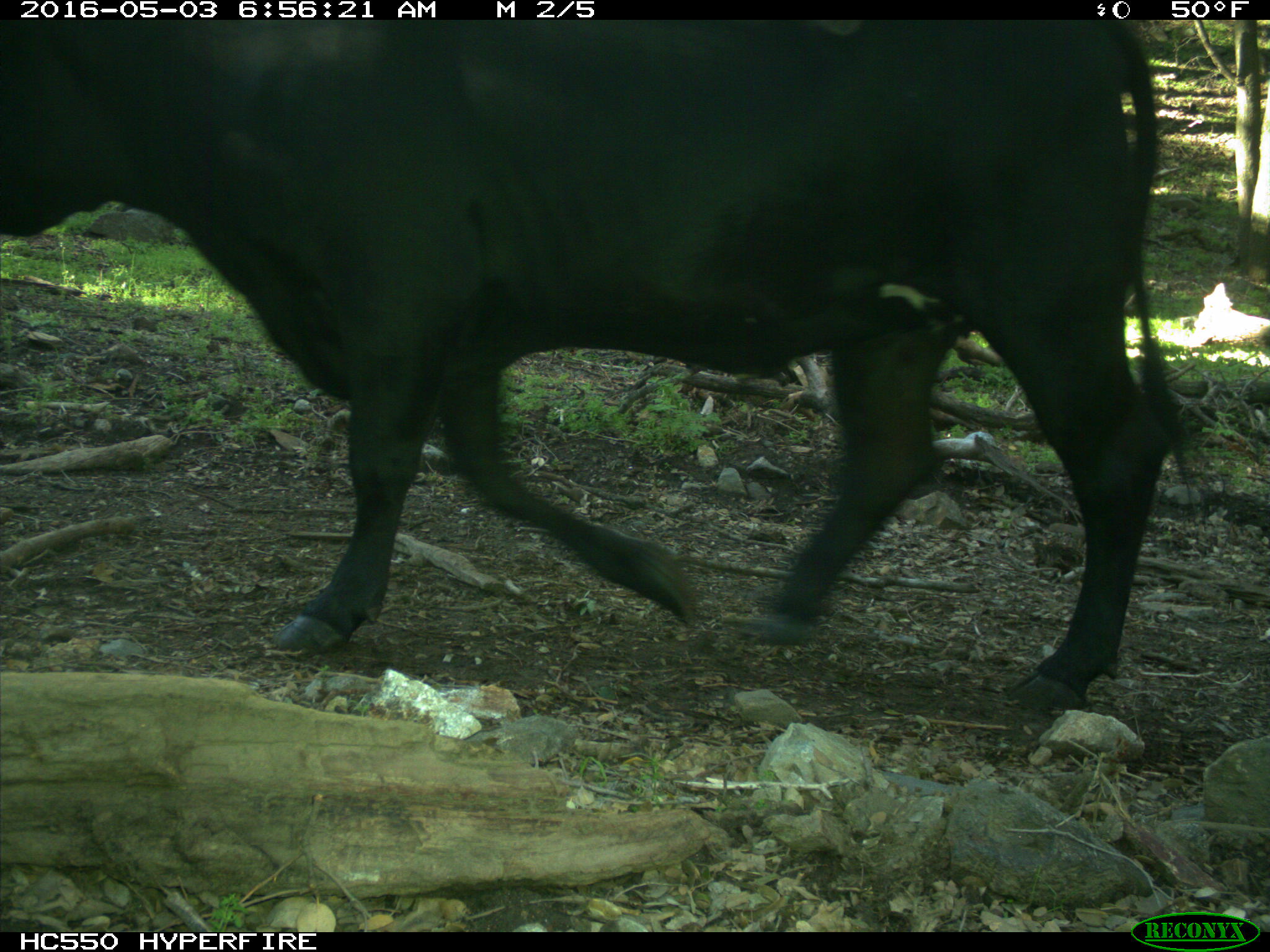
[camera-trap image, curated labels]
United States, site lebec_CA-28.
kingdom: Animalia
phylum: Chordata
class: Mammalia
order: Artiodactyla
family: Bovidae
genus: Bos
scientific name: Bos taurus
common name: domestic cow